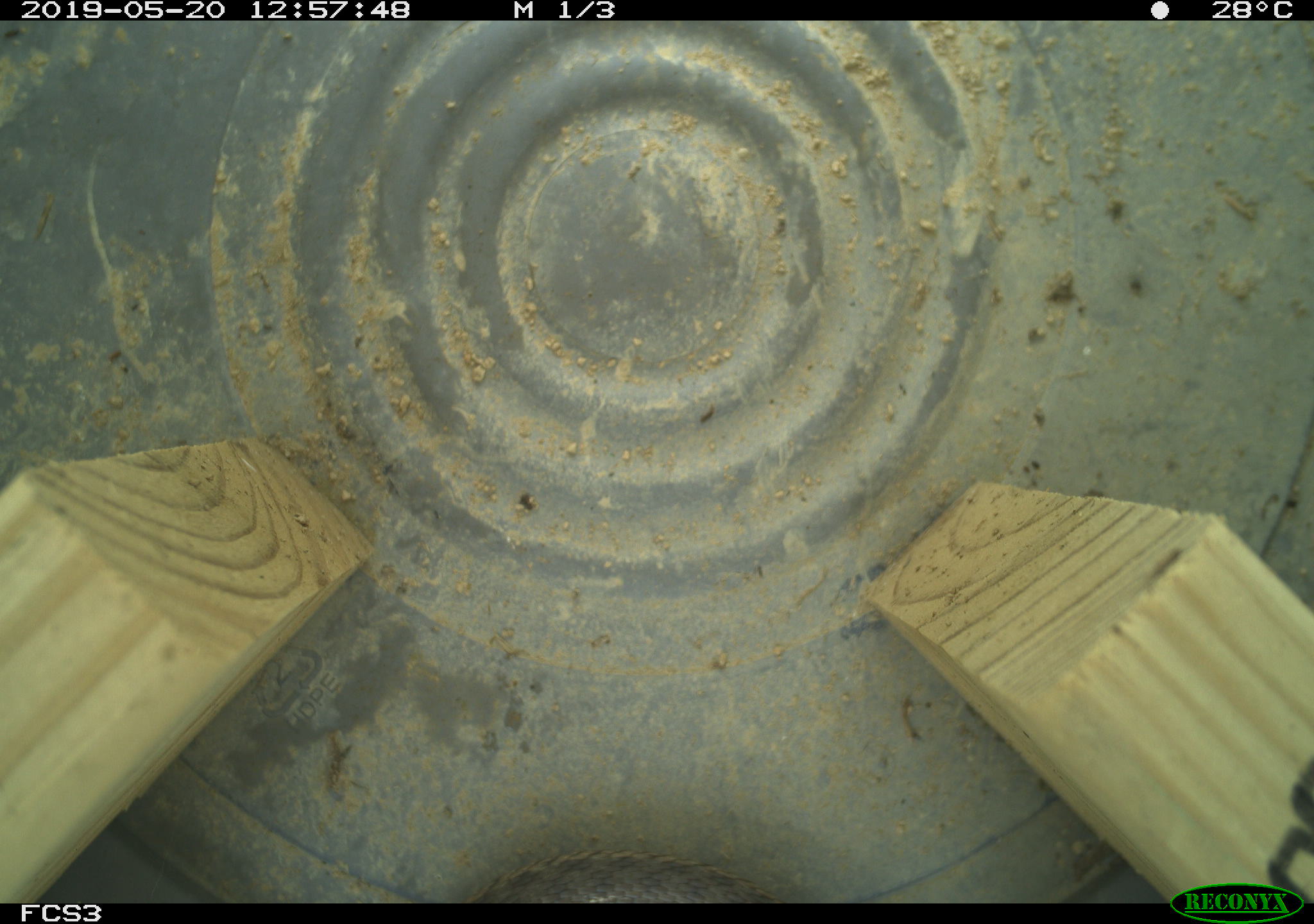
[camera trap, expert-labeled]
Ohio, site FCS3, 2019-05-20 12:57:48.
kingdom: Animalia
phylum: Chordata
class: Reptilia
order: Squamata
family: Colubridae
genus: Thamnophis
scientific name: Thamnophis sirtalis sirtalis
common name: eastern gartersnake